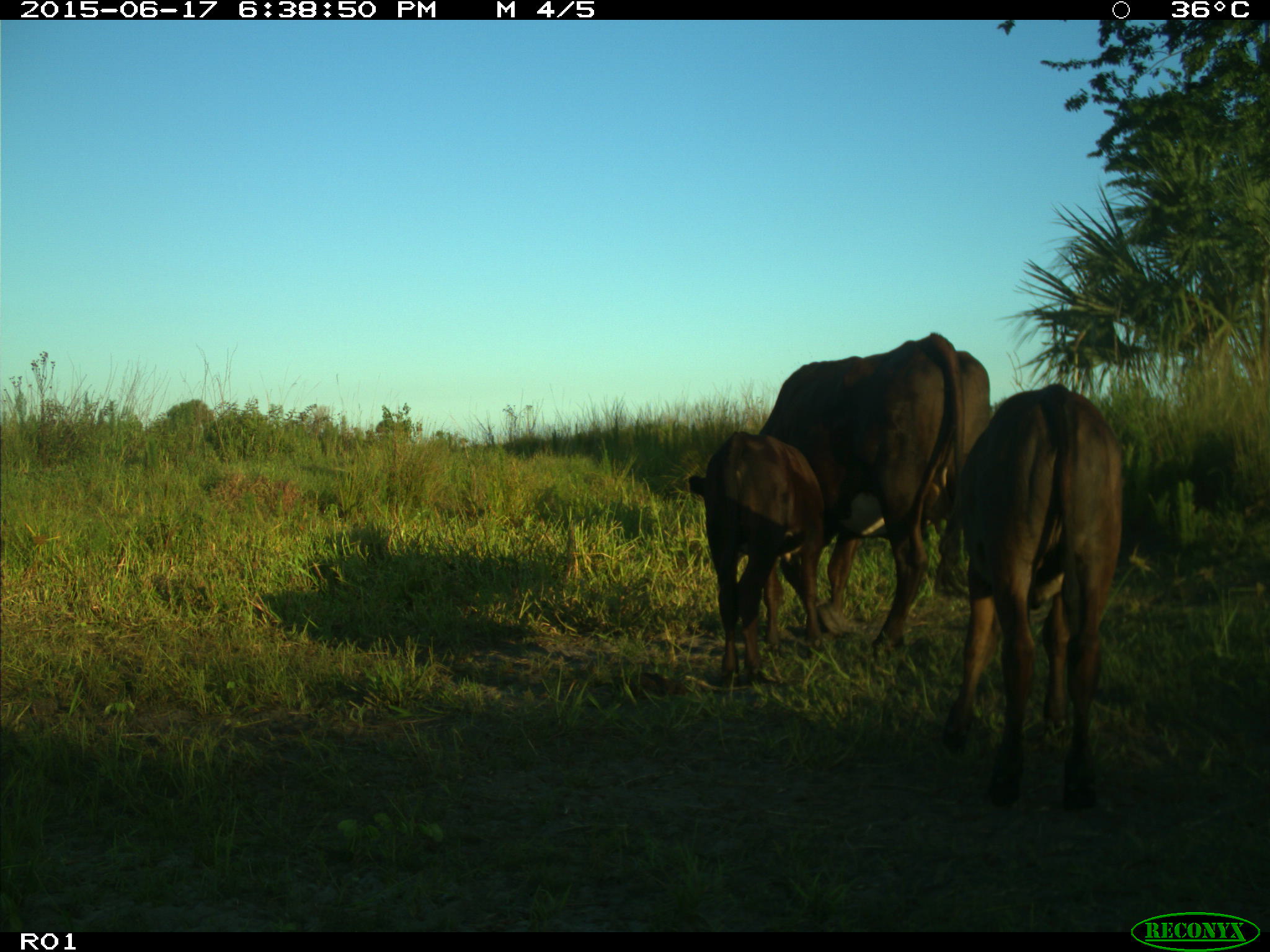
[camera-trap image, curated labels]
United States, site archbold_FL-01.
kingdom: Animalia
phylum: Chordata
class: Mammalia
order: Artiodactyla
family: Bovidae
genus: Bos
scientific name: Bos taurus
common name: domestic cow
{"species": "Bos taurus (domestic cow)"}